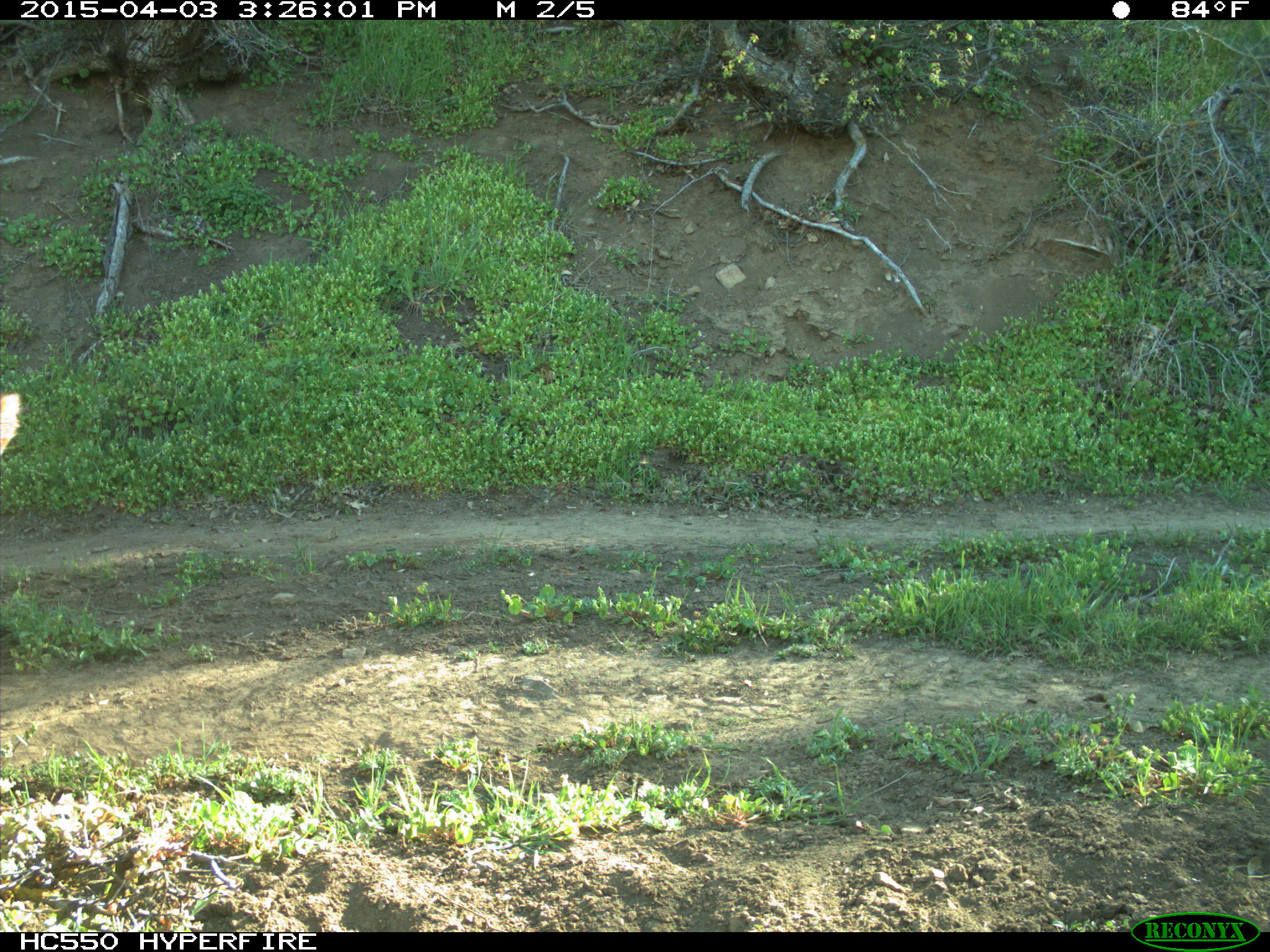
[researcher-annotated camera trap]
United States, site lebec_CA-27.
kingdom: Animalia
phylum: Chordata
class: Mammalia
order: Artiodactyla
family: Bovidae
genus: Bos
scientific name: Bos taurus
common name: domestic cow